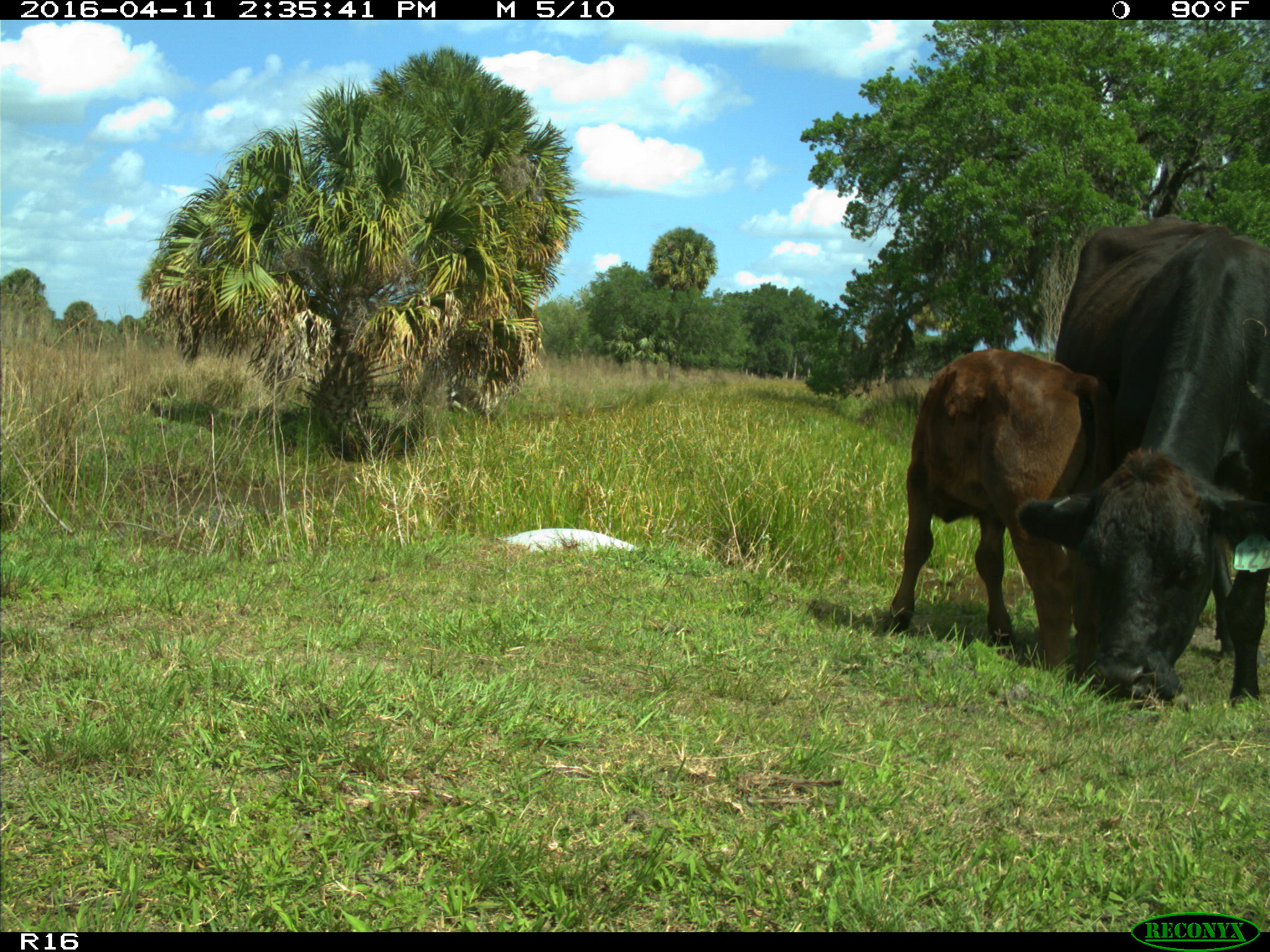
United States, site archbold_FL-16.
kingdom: Animalia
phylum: Chordata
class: Mammalia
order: Artiodactyla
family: Bovidae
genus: Bos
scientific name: Bos taurus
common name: domestic cow